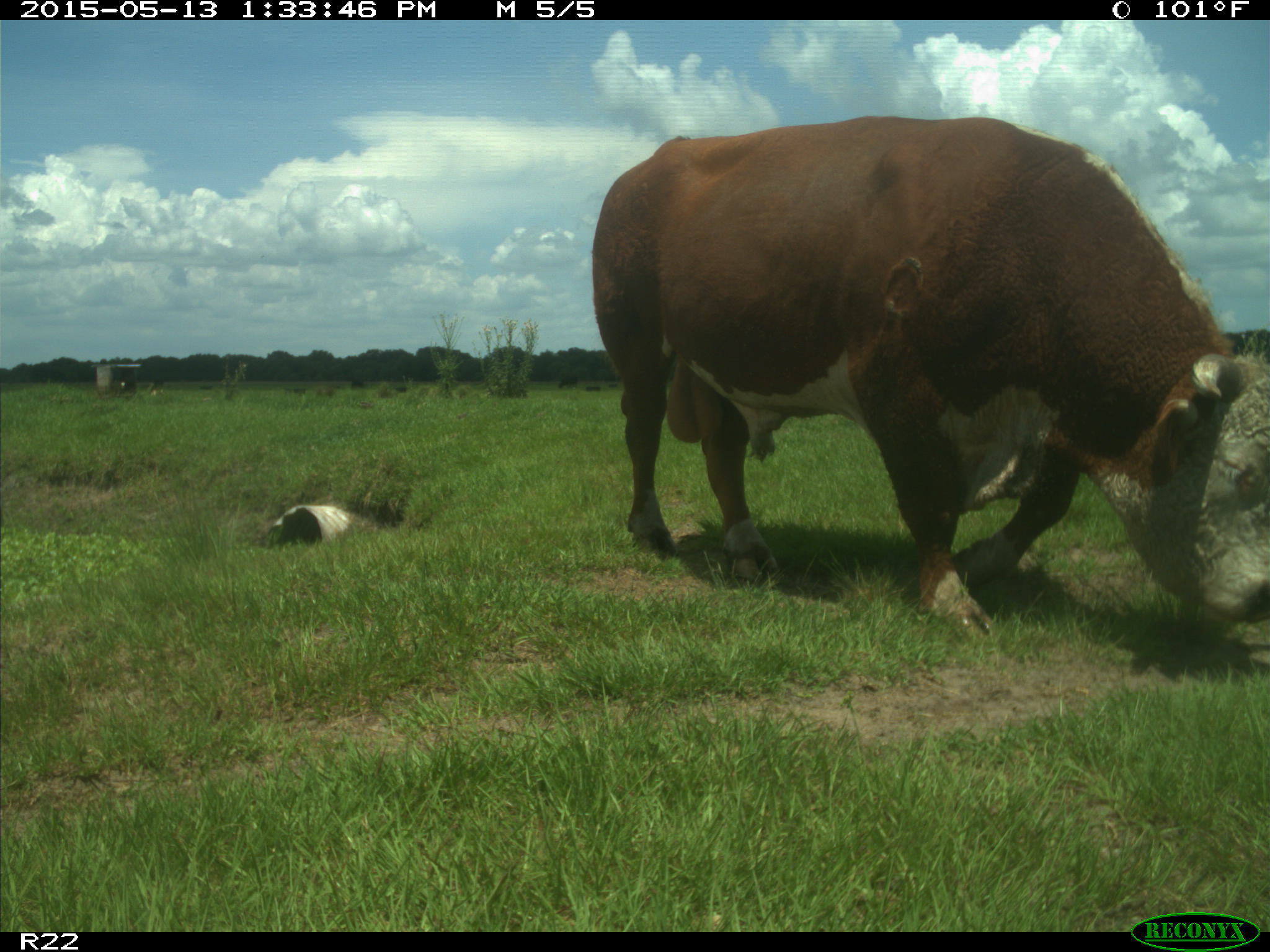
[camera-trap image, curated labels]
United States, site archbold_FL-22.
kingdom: Animalia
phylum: Chordata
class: Mammalia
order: Artiodactyla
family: Bovidae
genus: Bos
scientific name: Bos taurus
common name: domestic cow